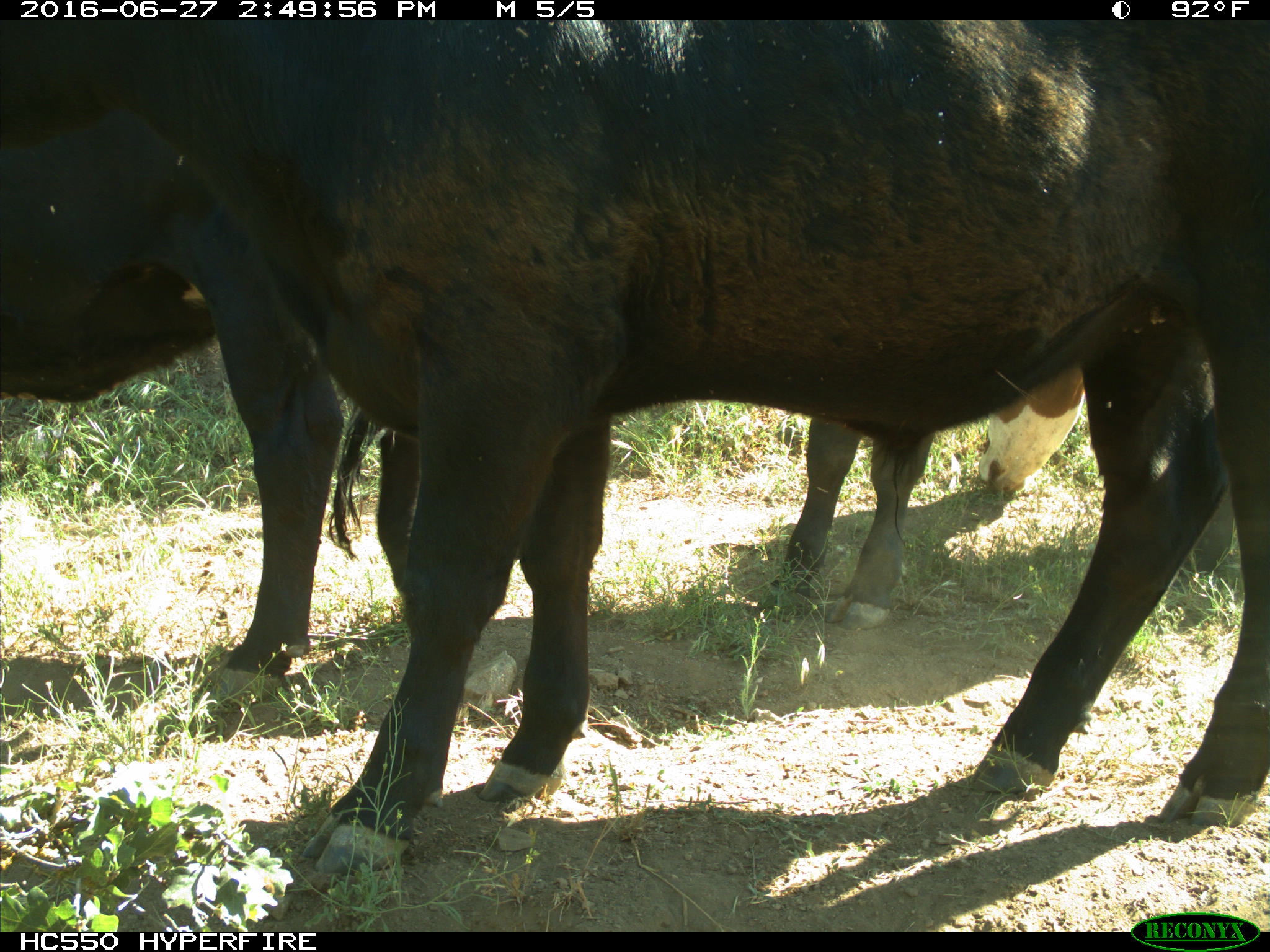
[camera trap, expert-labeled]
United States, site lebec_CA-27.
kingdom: Animalia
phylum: Chordata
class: Mammalia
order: Artiodactyla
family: Bovidae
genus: Bos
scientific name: Bos taurus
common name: domestic cow